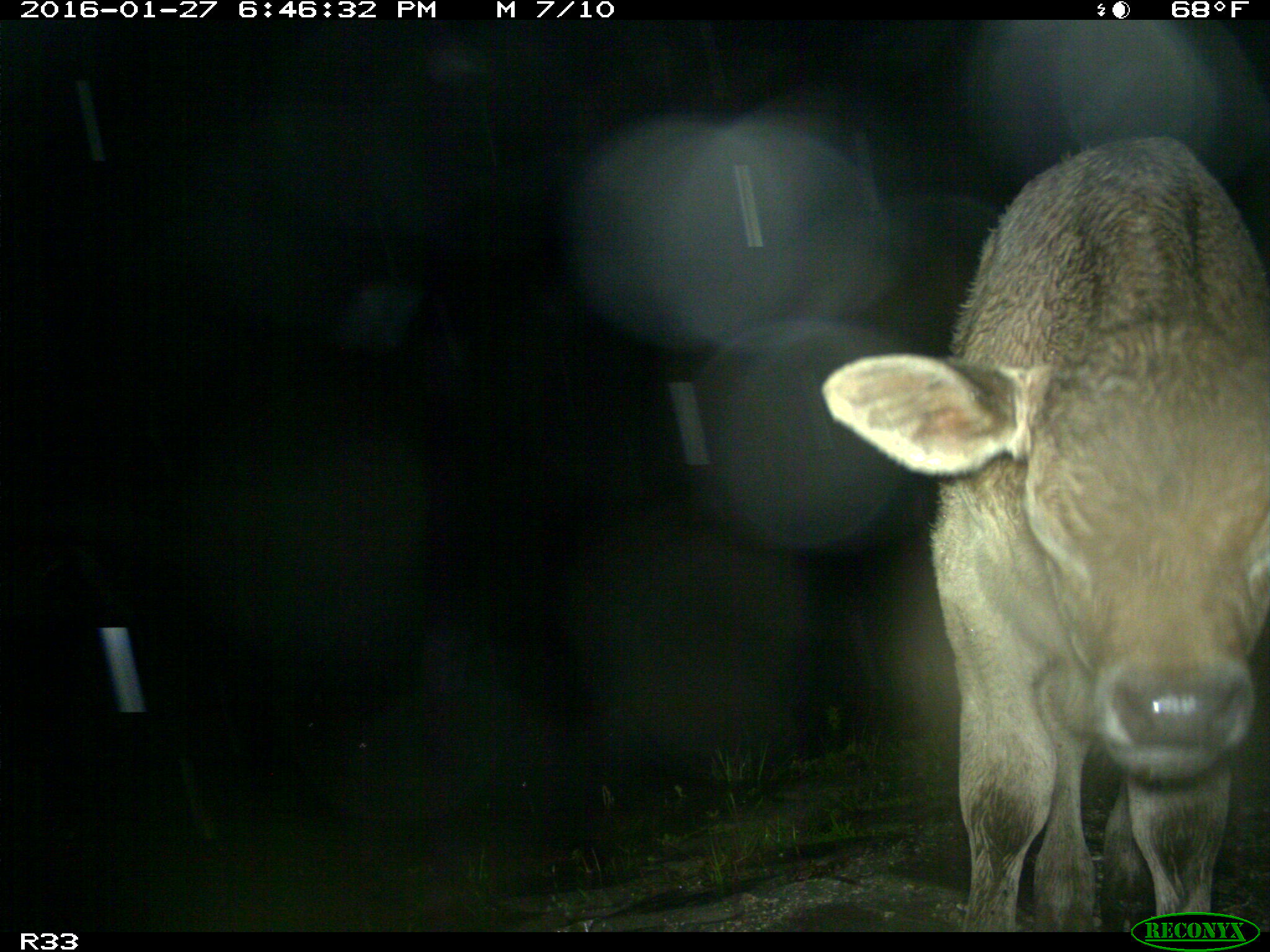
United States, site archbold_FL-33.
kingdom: Animalia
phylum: Chordata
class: Mammalia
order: Artiodactyla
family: Bovidae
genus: Bos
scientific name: Bos taurus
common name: domestic cow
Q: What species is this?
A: Bos taurus (domestic cow).